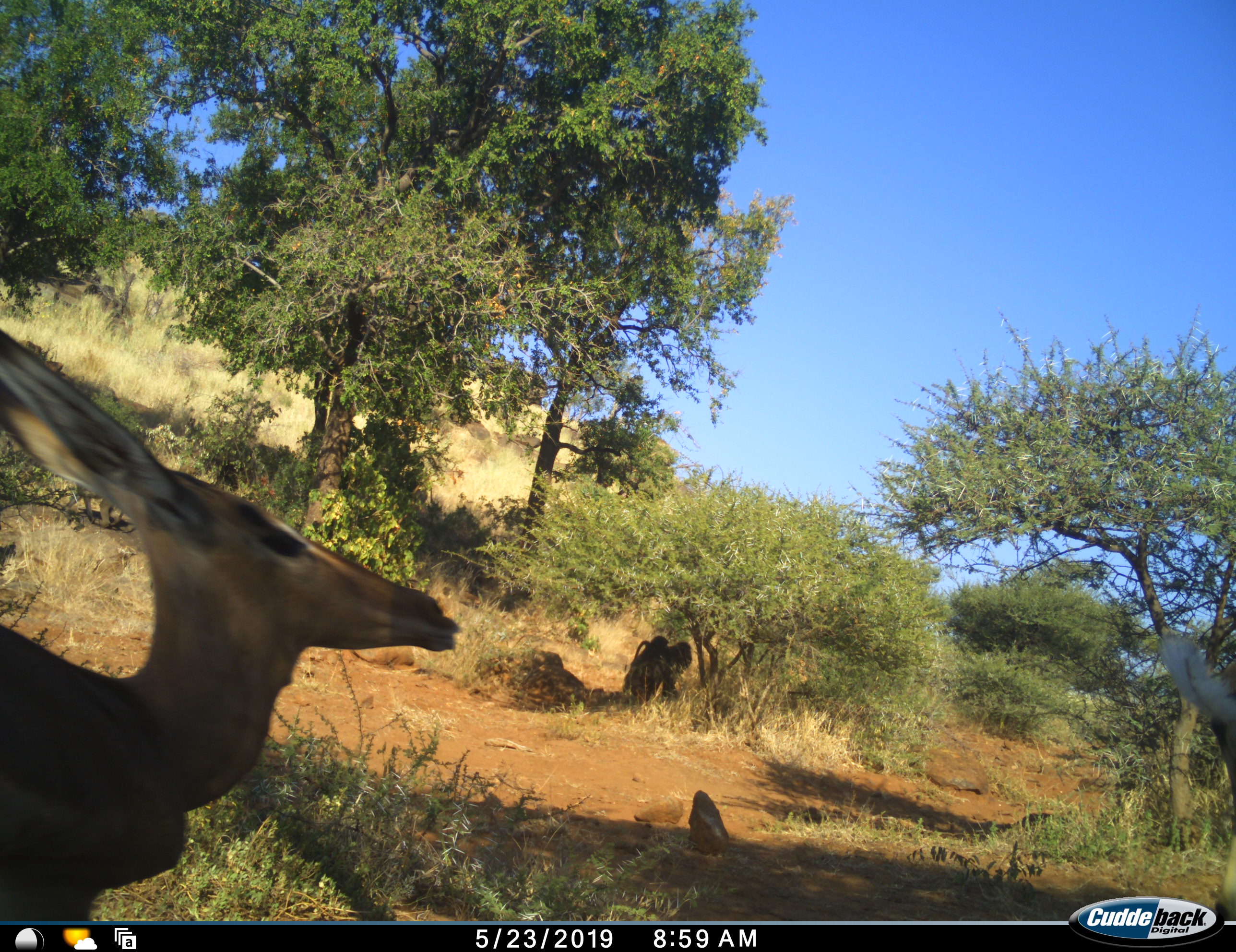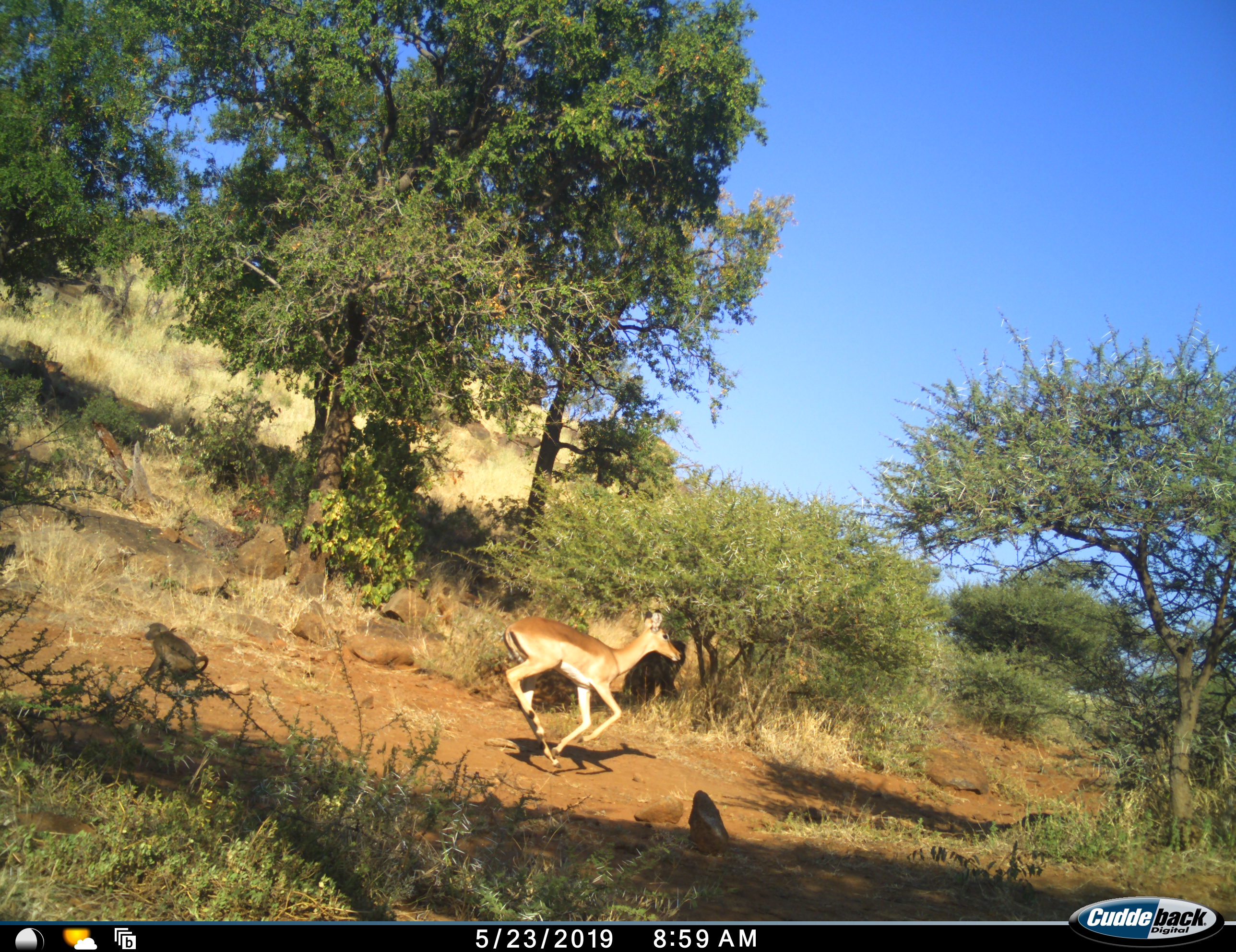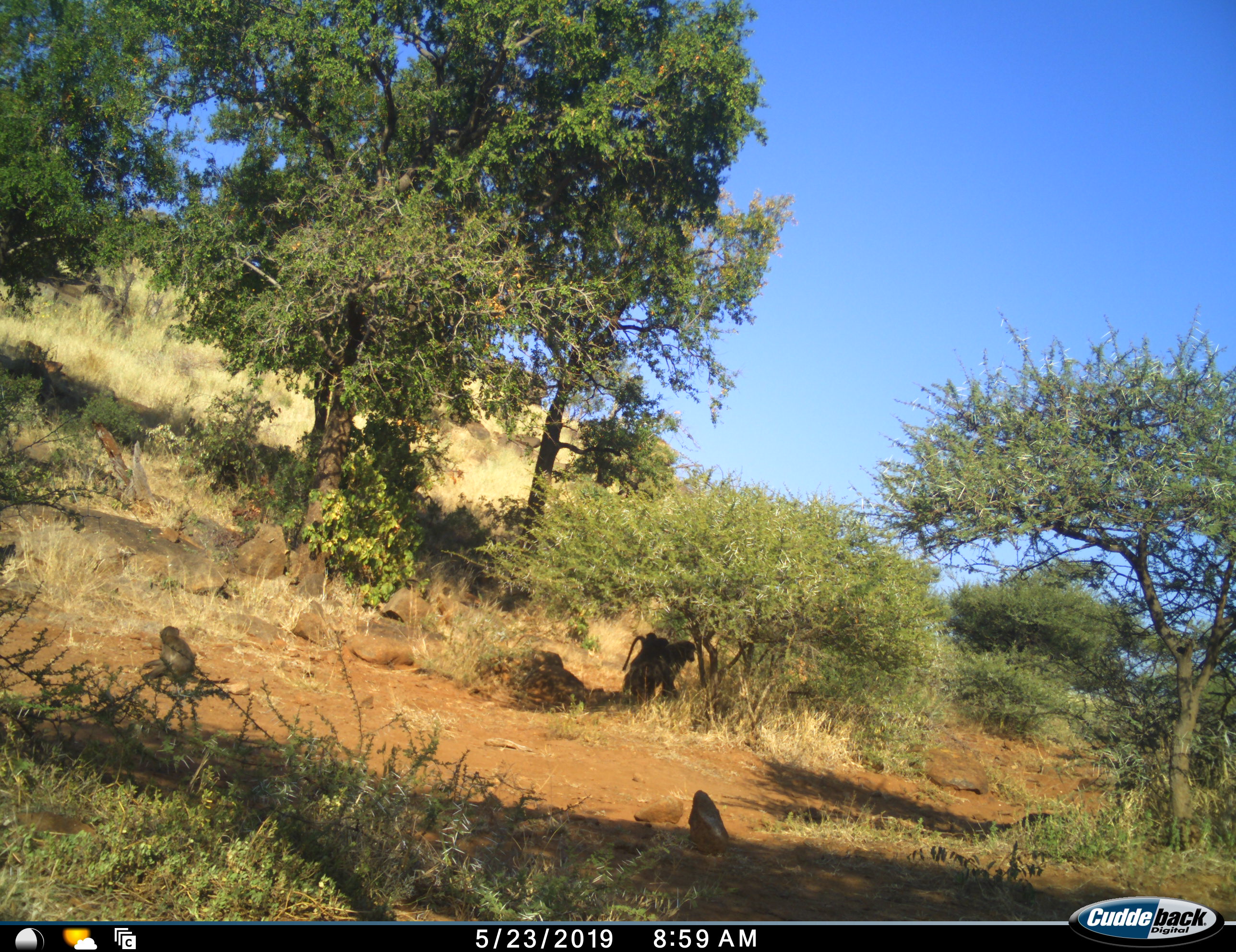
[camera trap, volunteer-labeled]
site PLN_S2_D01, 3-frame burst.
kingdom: Animalia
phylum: Chordata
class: Mammalia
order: Primates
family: Cercopithecidae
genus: Papio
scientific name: Papio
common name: baboon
Baboon (Papio), count 3. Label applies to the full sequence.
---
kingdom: Animalia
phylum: Chordata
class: Mammalia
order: Artiodactyla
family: Bovidae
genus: Aepyceros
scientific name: Aepyceros melampus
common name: impala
Impala (Aepyceros melampus), count 3. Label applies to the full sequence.